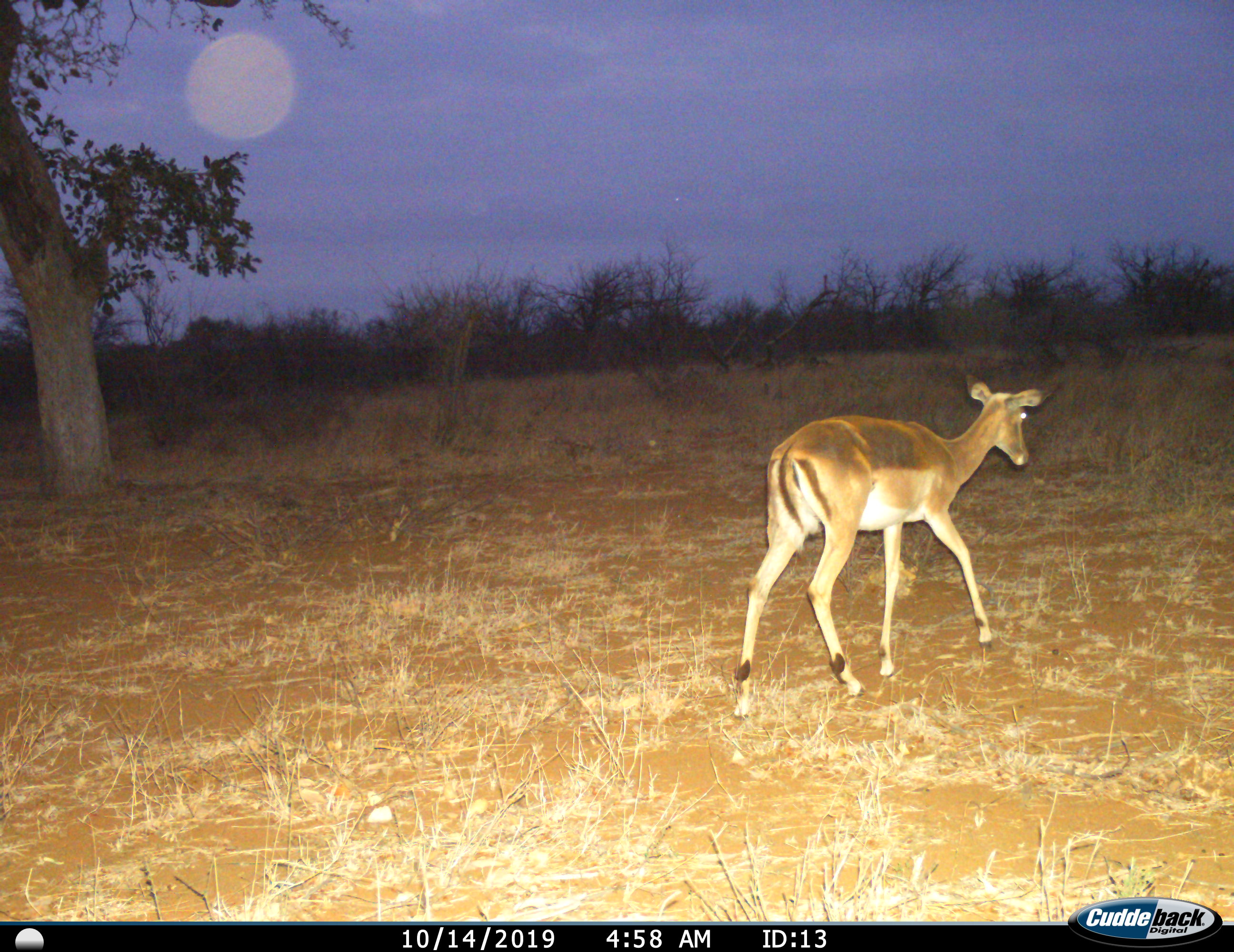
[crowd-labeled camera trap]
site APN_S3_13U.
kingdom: Animalia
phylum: Chordata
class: Mammalia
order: Artiodactyla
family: Bovidae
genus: Aepyceros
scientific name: Aepyceros melampus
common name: impala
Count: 1.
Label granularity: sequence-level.